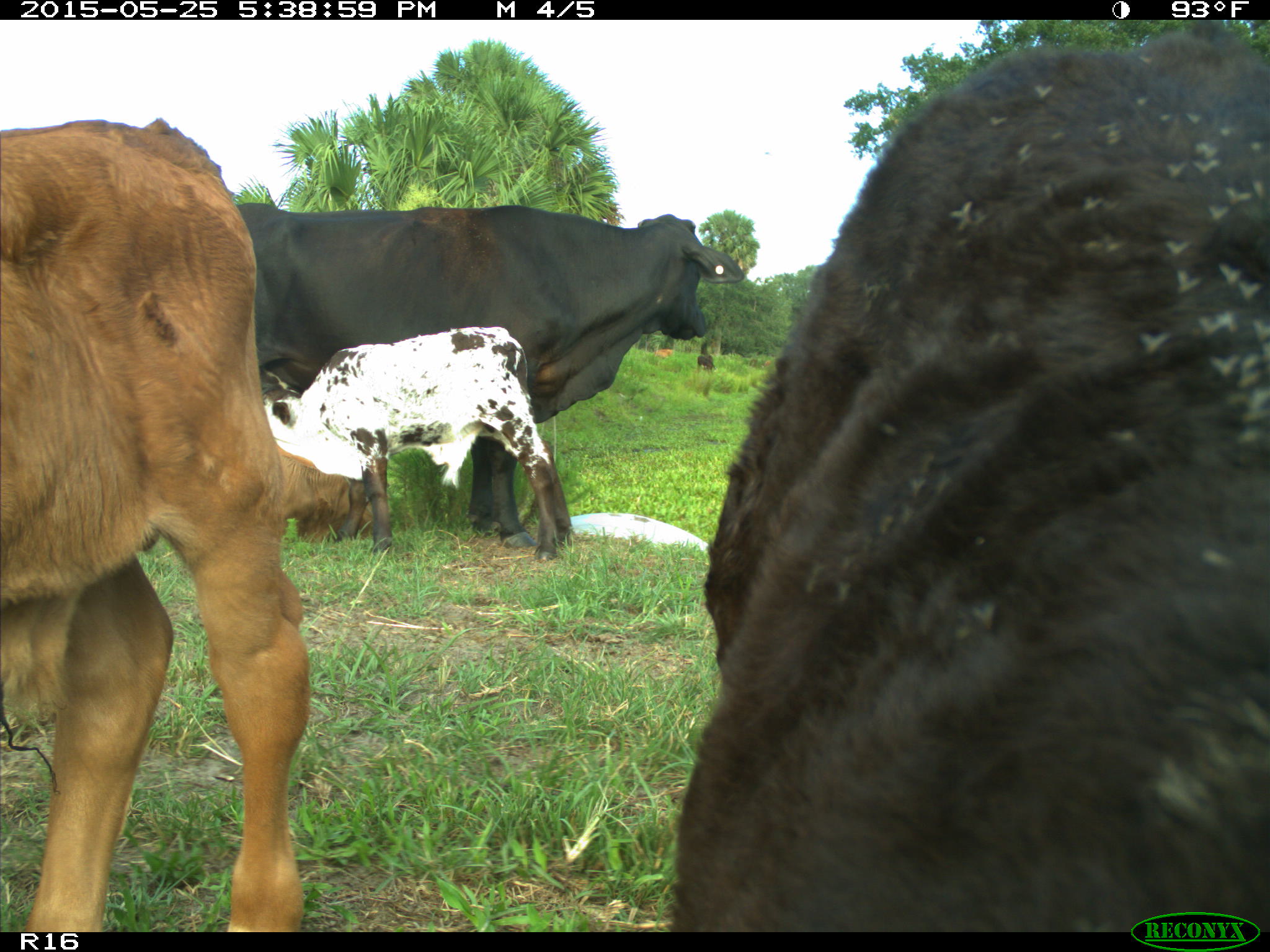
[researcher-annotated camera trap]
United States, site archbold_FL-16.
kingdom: Animalia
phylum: Chordata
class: Mammalia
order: Artiodactyla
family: Bovidae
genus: Bos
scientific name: Bos taurus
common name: domestic cow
Bos taurus (domestic cow).